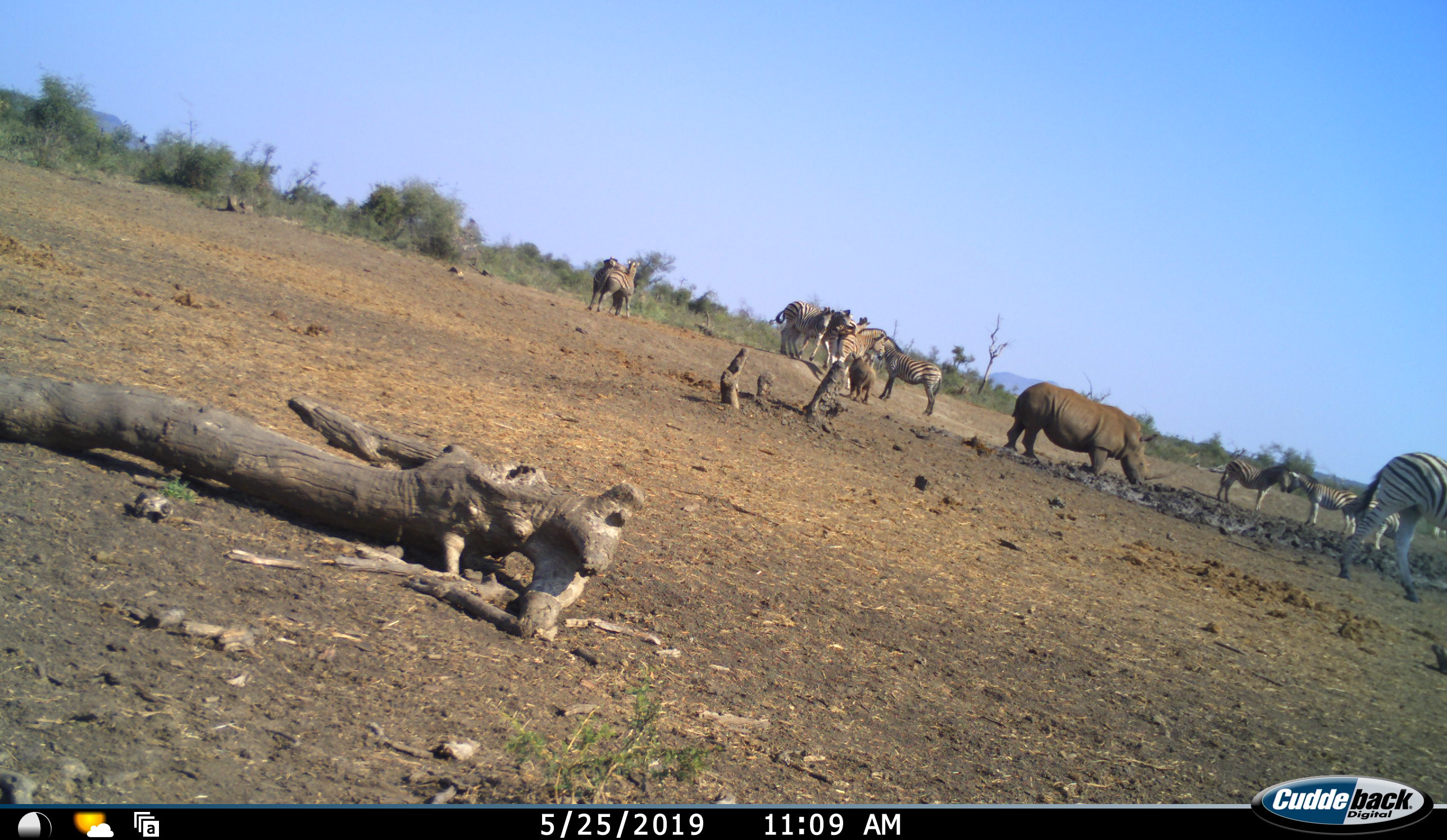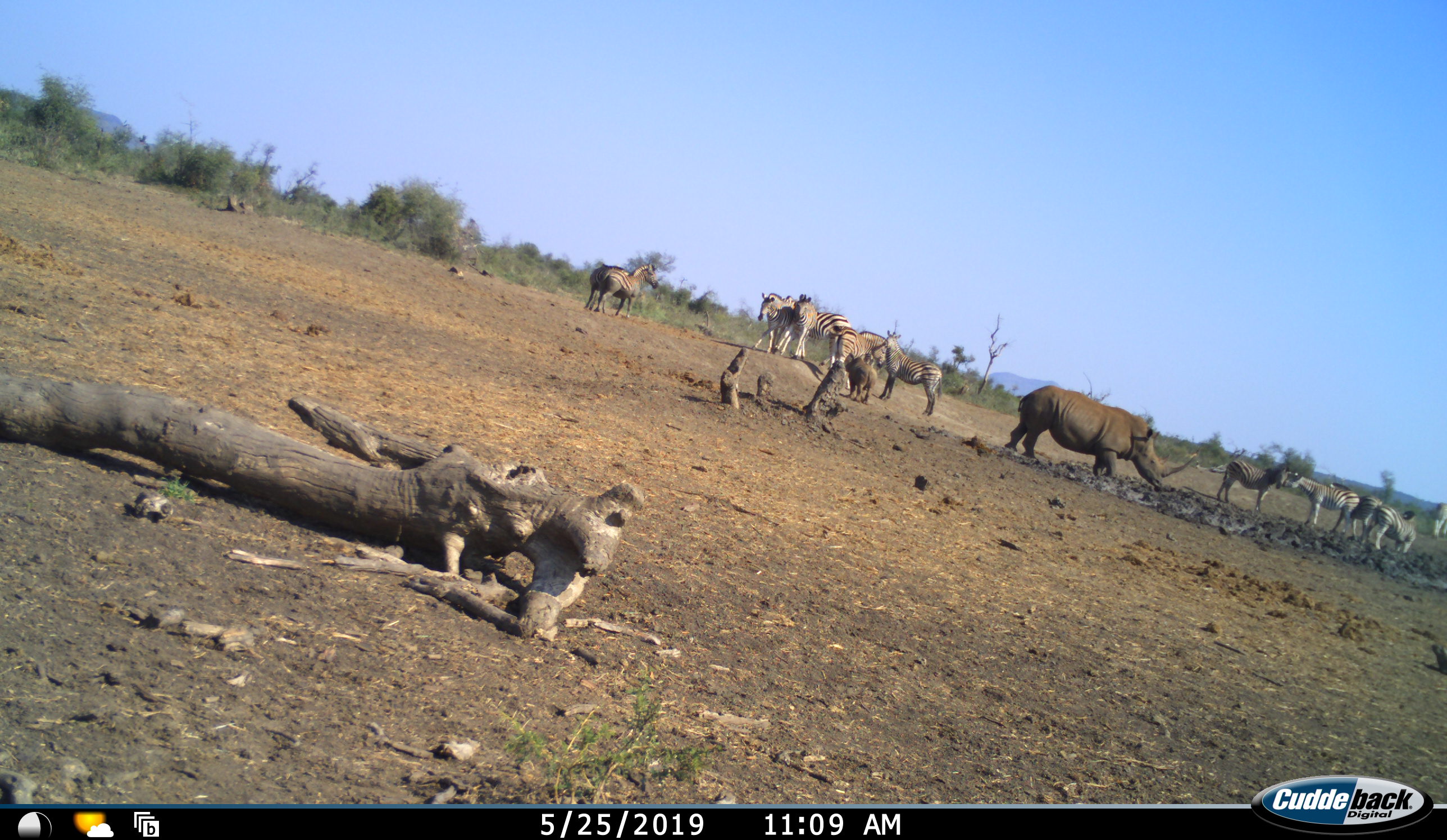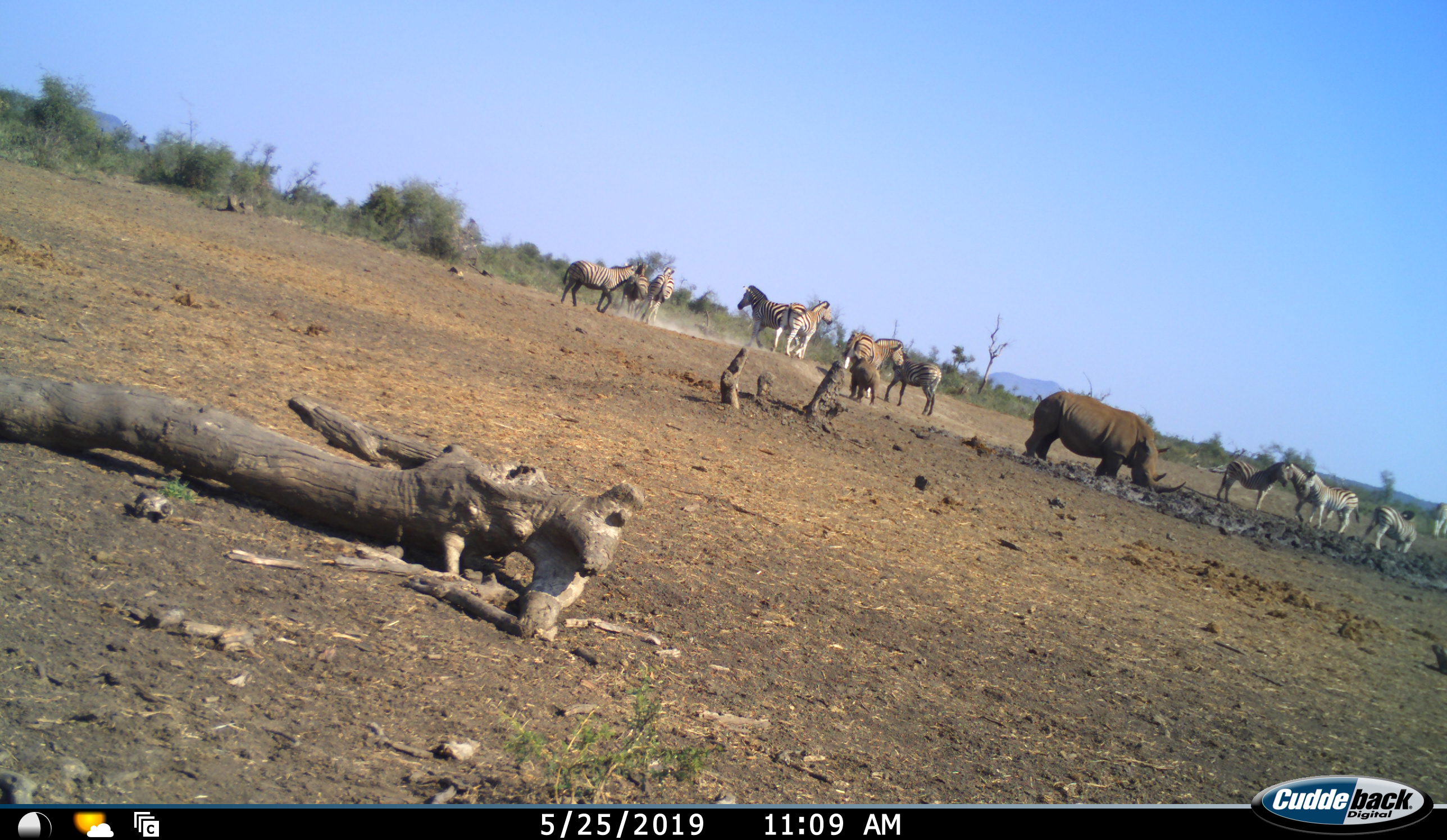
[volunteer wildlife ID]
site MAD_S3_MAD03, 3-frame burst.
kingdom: Animalia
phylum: Chordata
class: Mammalia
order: Perissodactyla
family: Rhinocerotidae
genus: Diceros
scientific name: Diceros bicornis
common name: black rhinoceros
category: rhinocerosblack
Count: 2.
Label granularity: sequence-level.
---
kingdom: Animalia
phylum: Chordata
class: Mammalia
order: Perissodactyla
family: Equidae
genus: Equus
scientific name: Equus quagga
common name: plains zebra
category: zebraplains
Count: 11-50.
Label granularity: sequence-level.